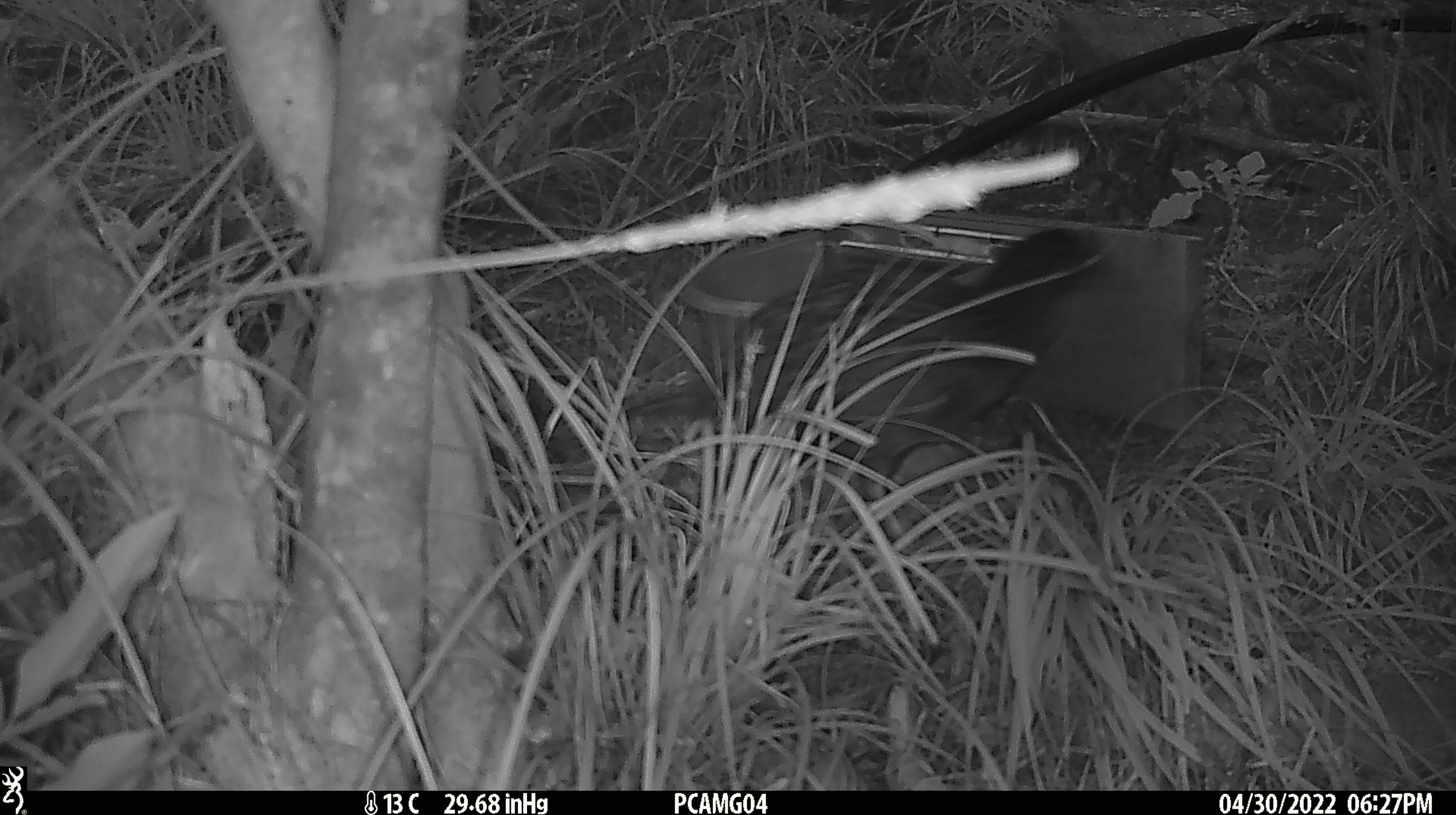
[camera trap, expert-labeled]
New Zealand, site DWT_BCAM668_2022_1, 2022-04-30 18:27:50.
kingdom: Animalia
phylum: Chordata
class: Aves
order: Gruiformes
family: Rallidae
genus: Gallirallus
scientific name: Gallirallus australis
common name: weka